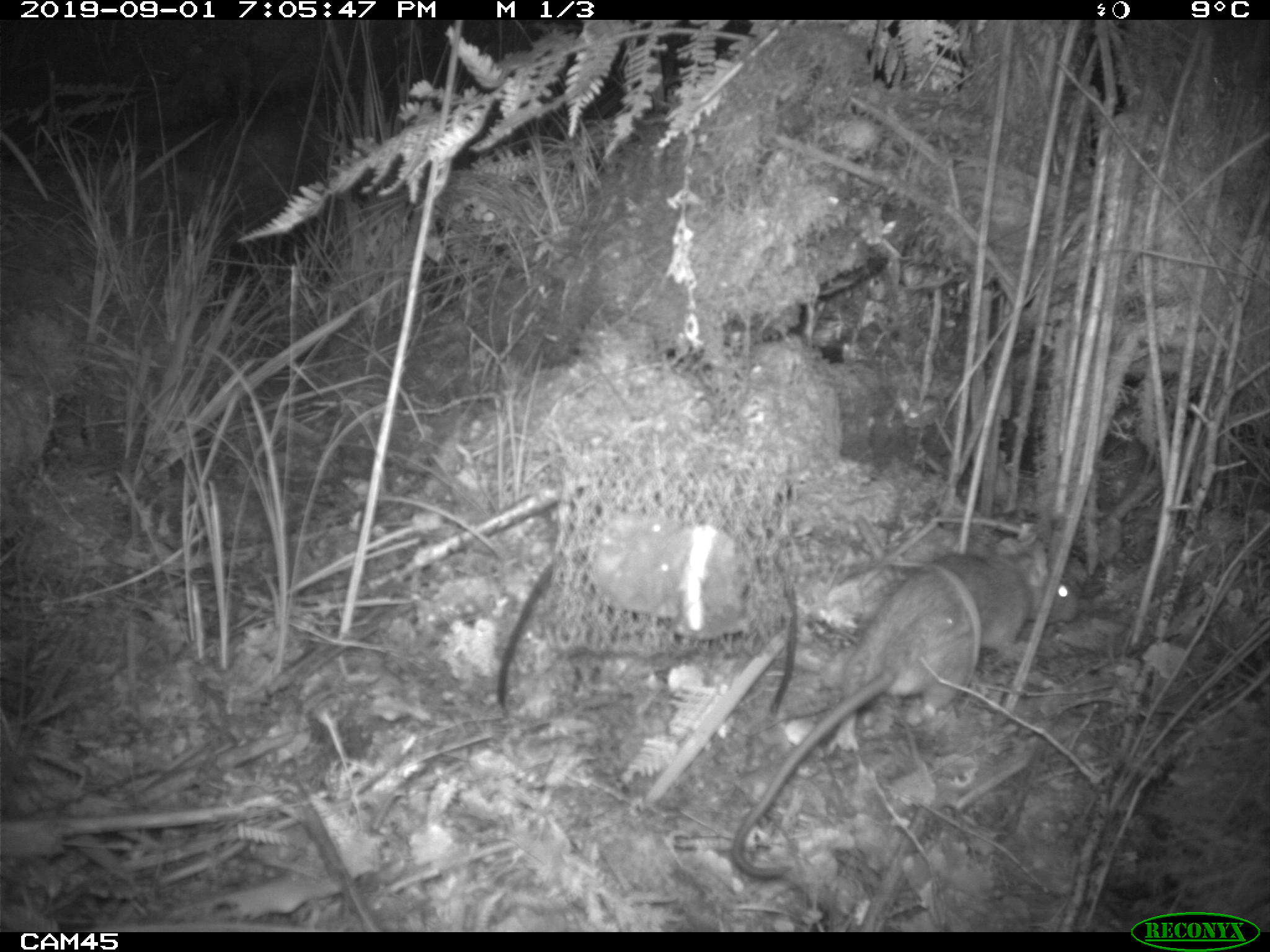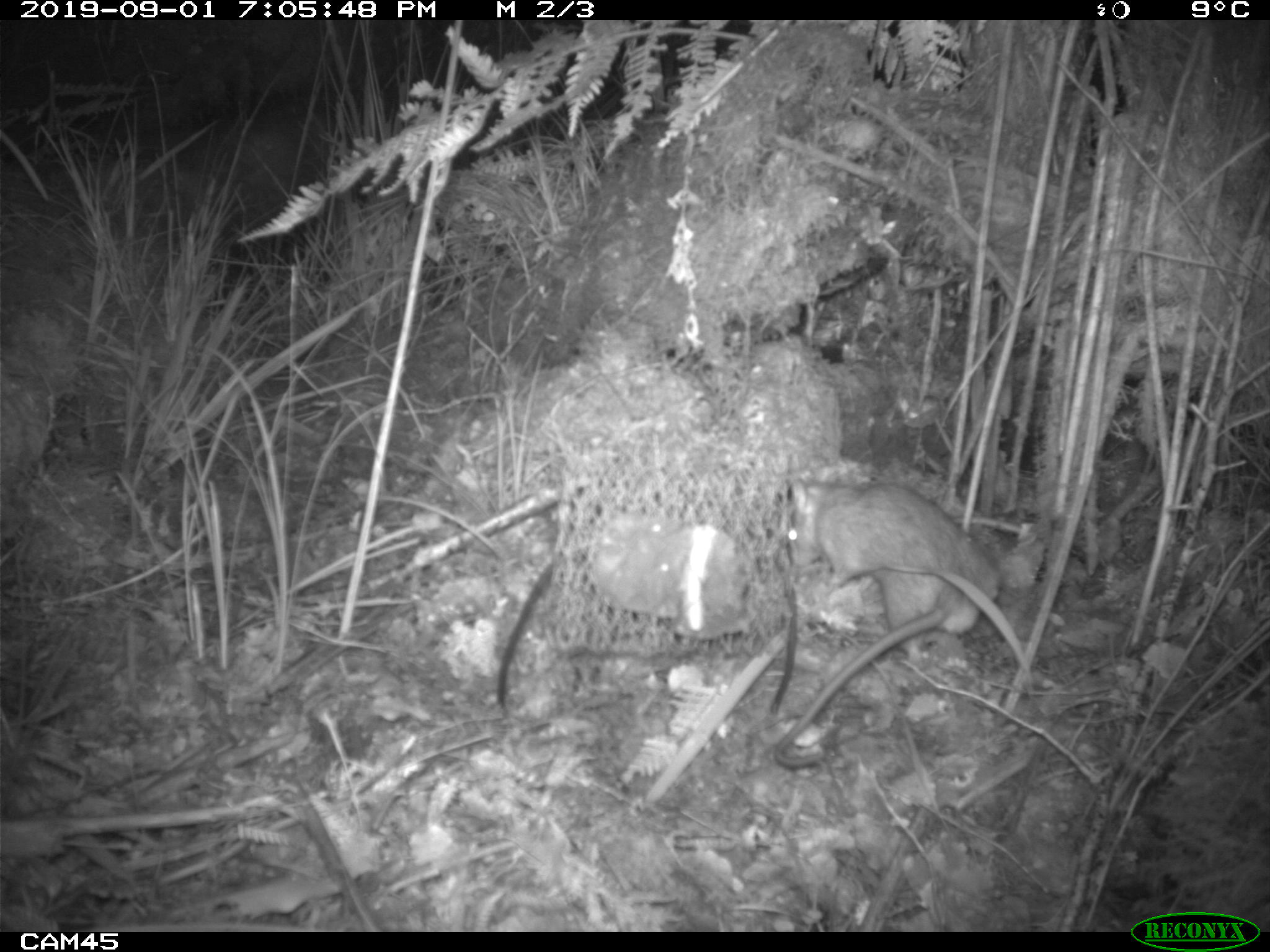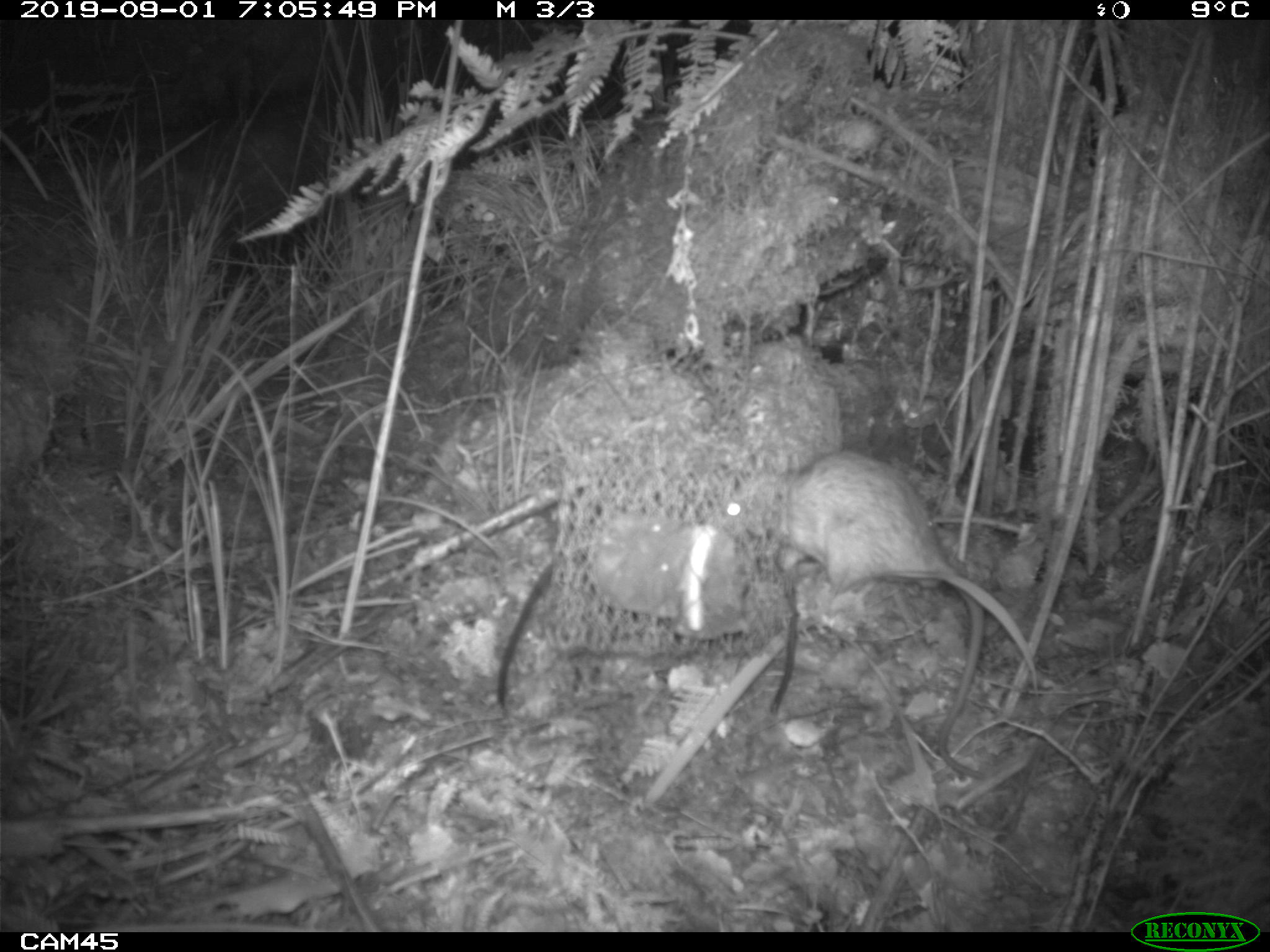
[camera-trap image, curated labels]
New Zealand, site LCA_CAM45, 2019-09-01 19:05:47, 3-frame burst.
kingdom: Animalia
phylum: Chordata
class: Mammalia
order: Rodentia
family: Muridae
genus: Rattus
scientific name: Rattus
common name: rat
Rat (Rattus).